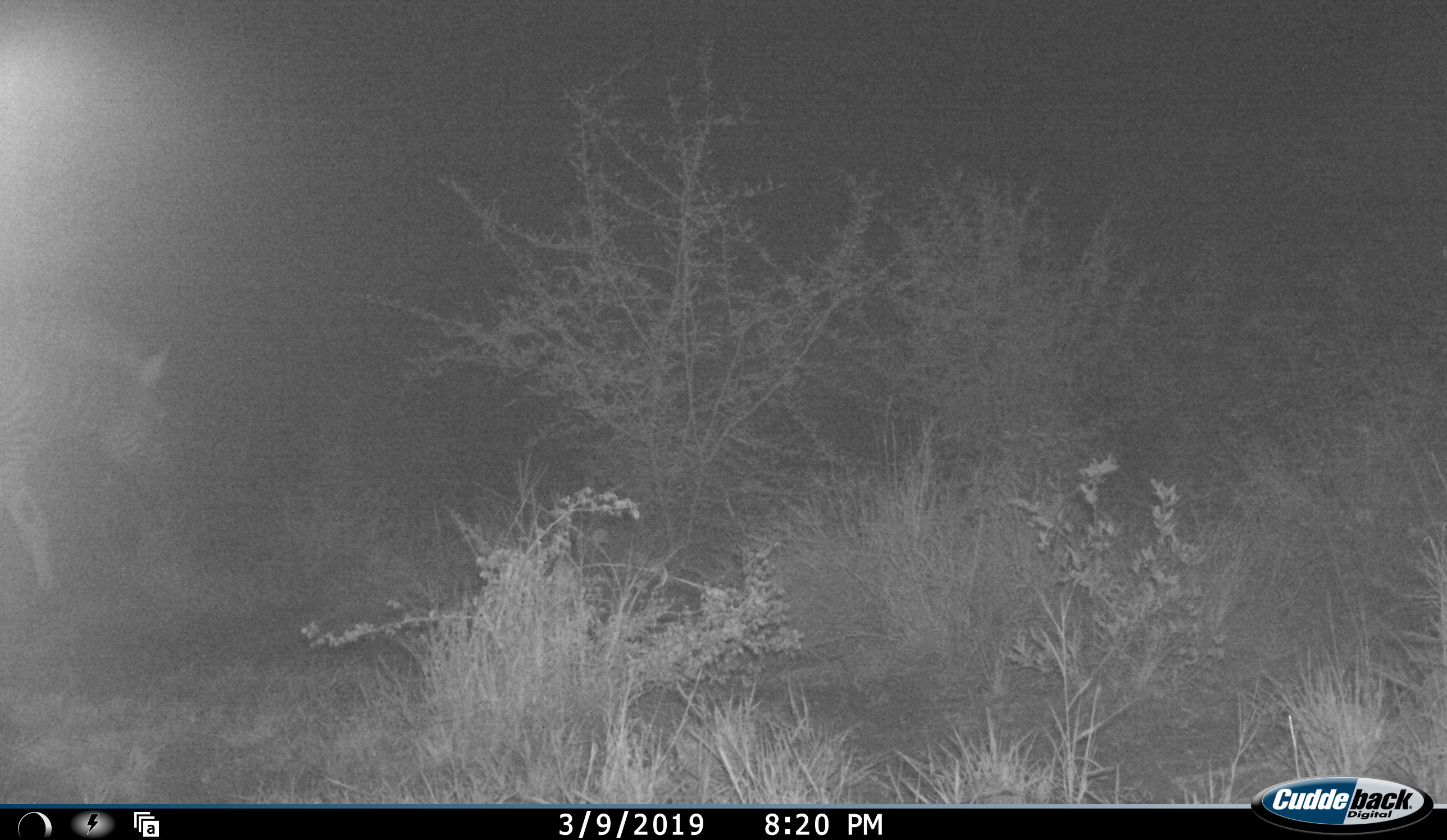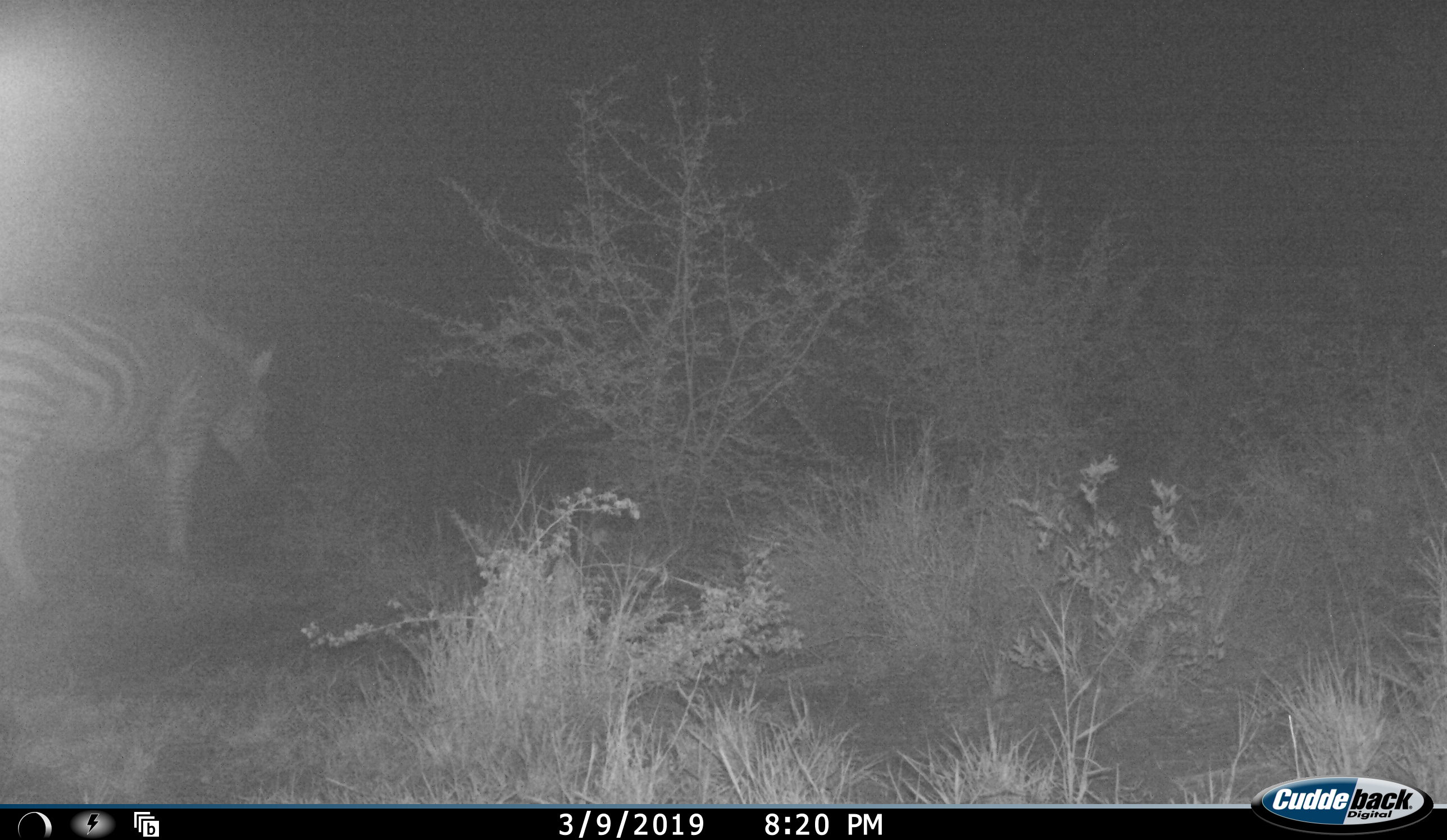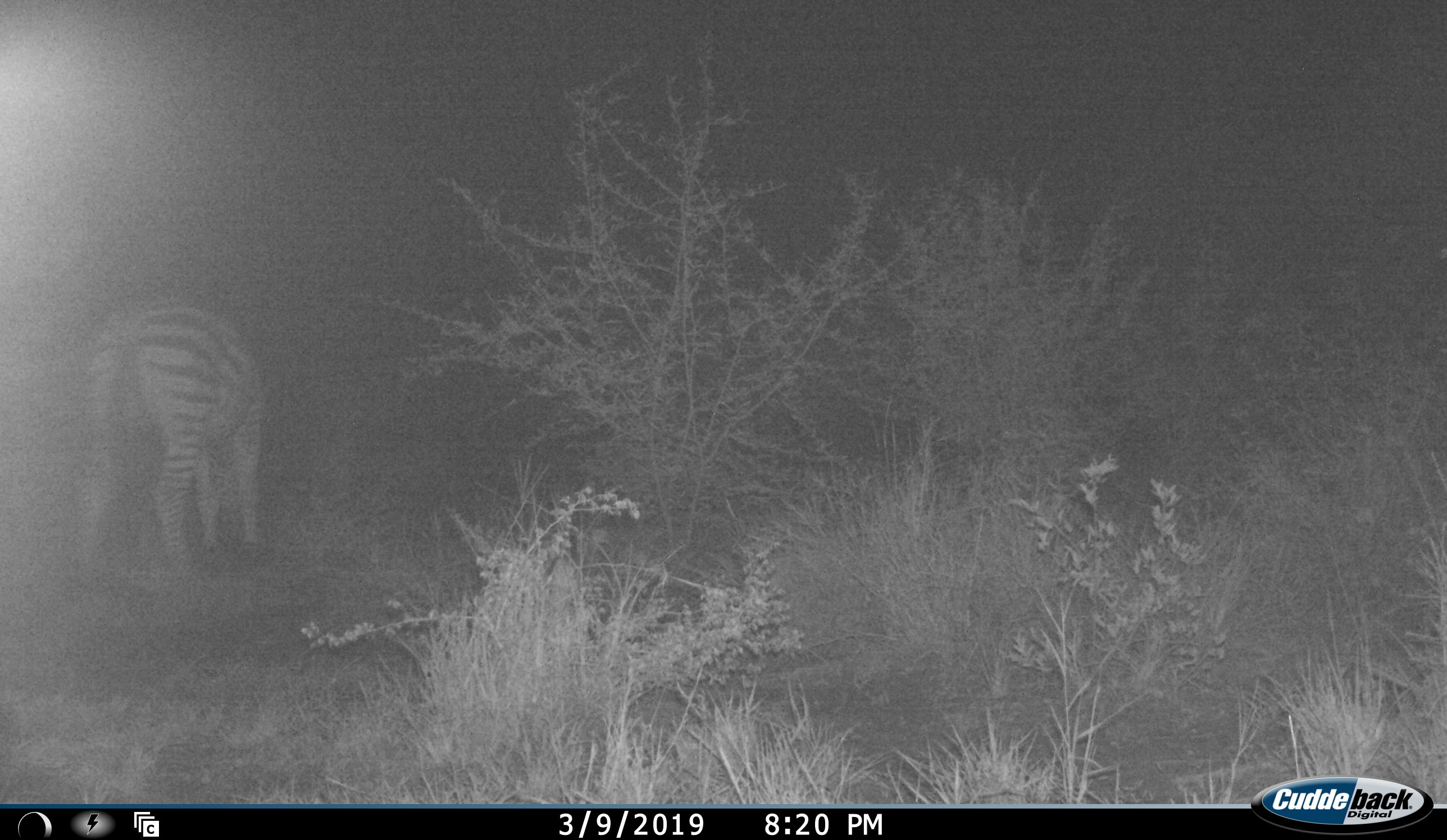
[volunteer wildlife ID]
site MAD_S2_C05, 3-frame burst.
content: unidentified animal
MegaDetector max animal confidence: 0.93